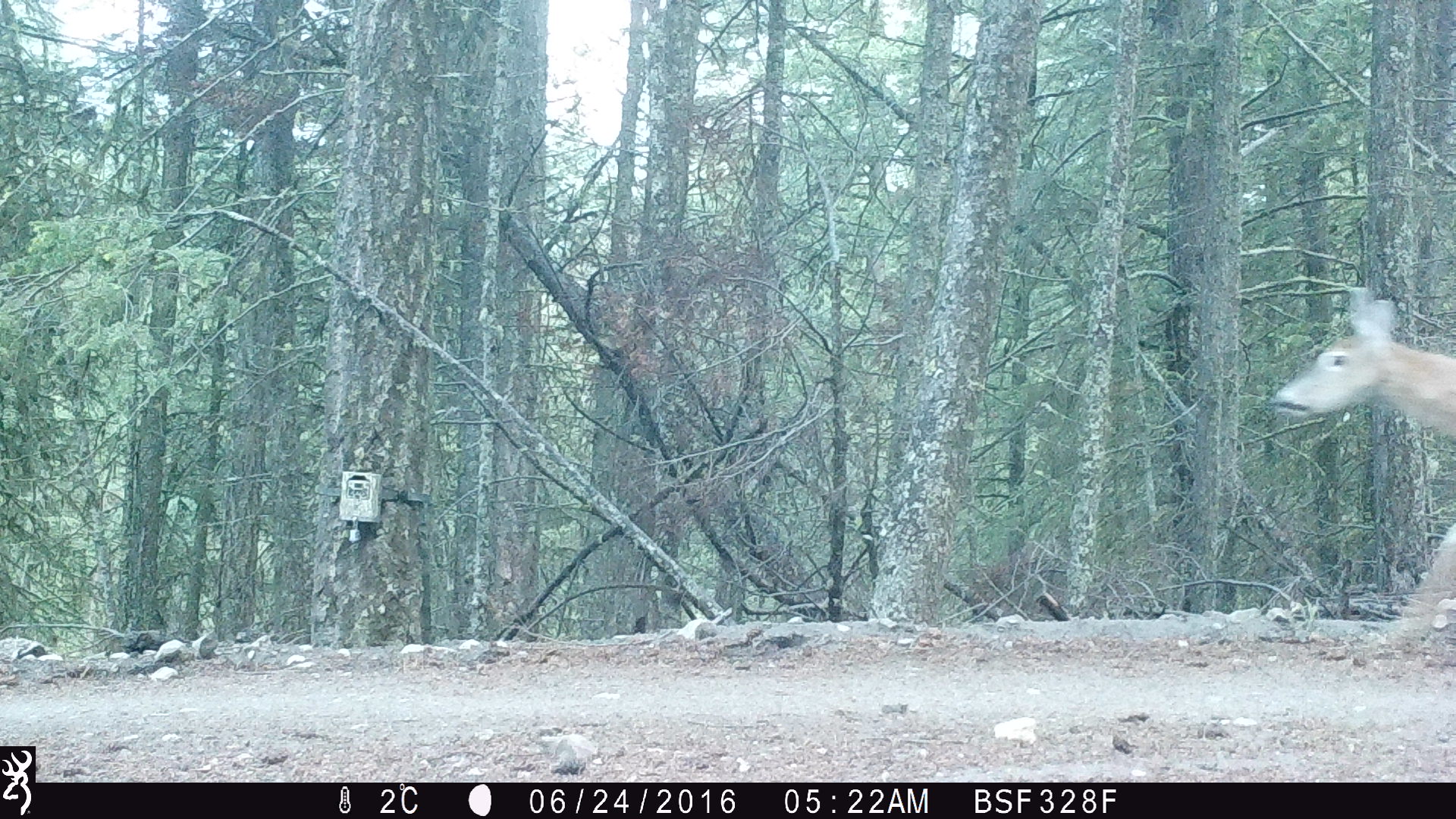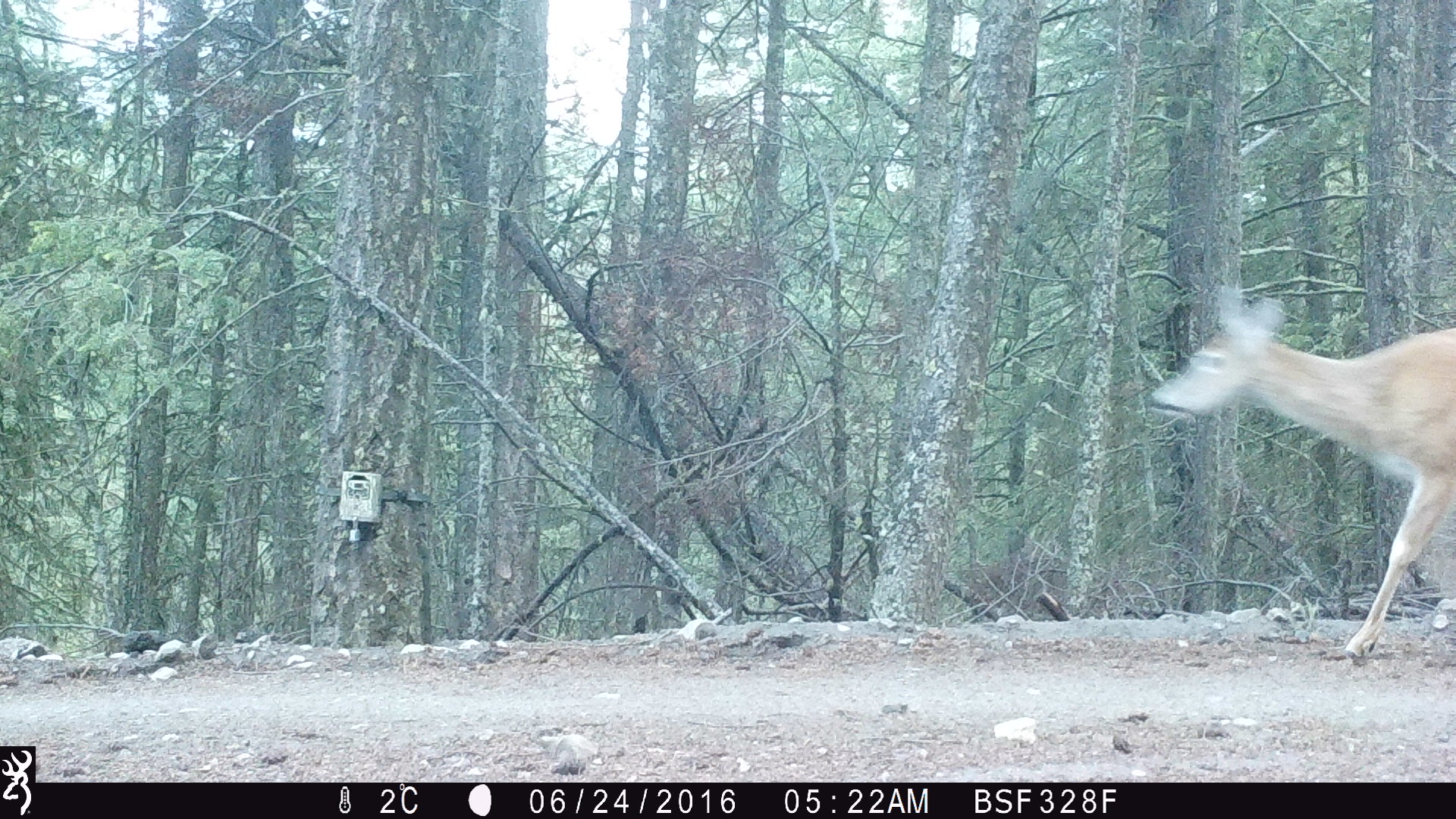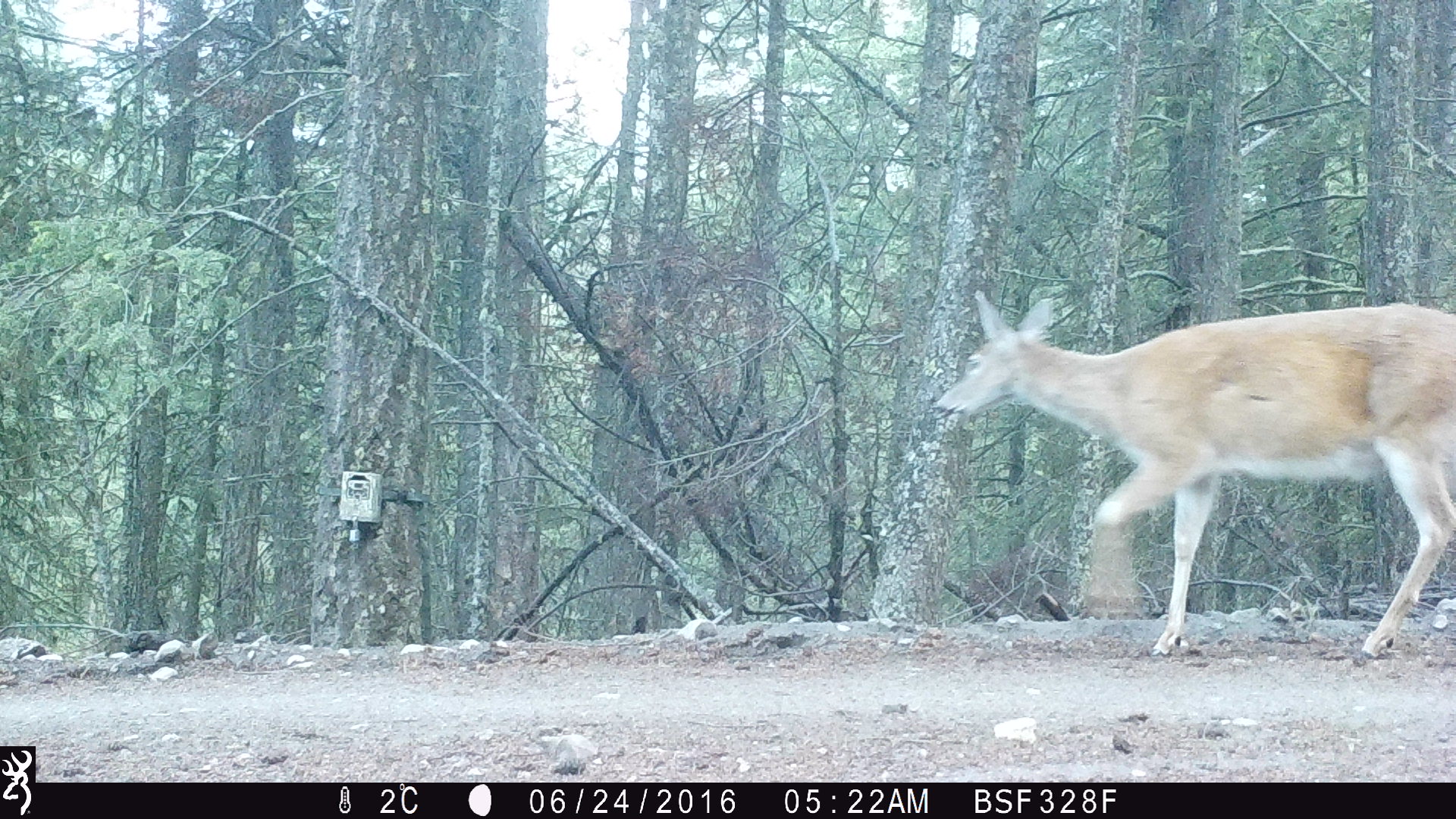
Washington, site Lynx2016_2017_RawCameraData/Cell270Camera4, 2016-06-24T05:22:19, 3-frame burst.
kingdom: Animalia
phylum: Chordata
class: Mammalia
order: Artiodactyla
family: Cervidae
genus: Odocoileus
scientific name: Odocoileus virginianus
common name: white-tailed deer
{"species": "Odocoileus virginianus (white-tailed deer)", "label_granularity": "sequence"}